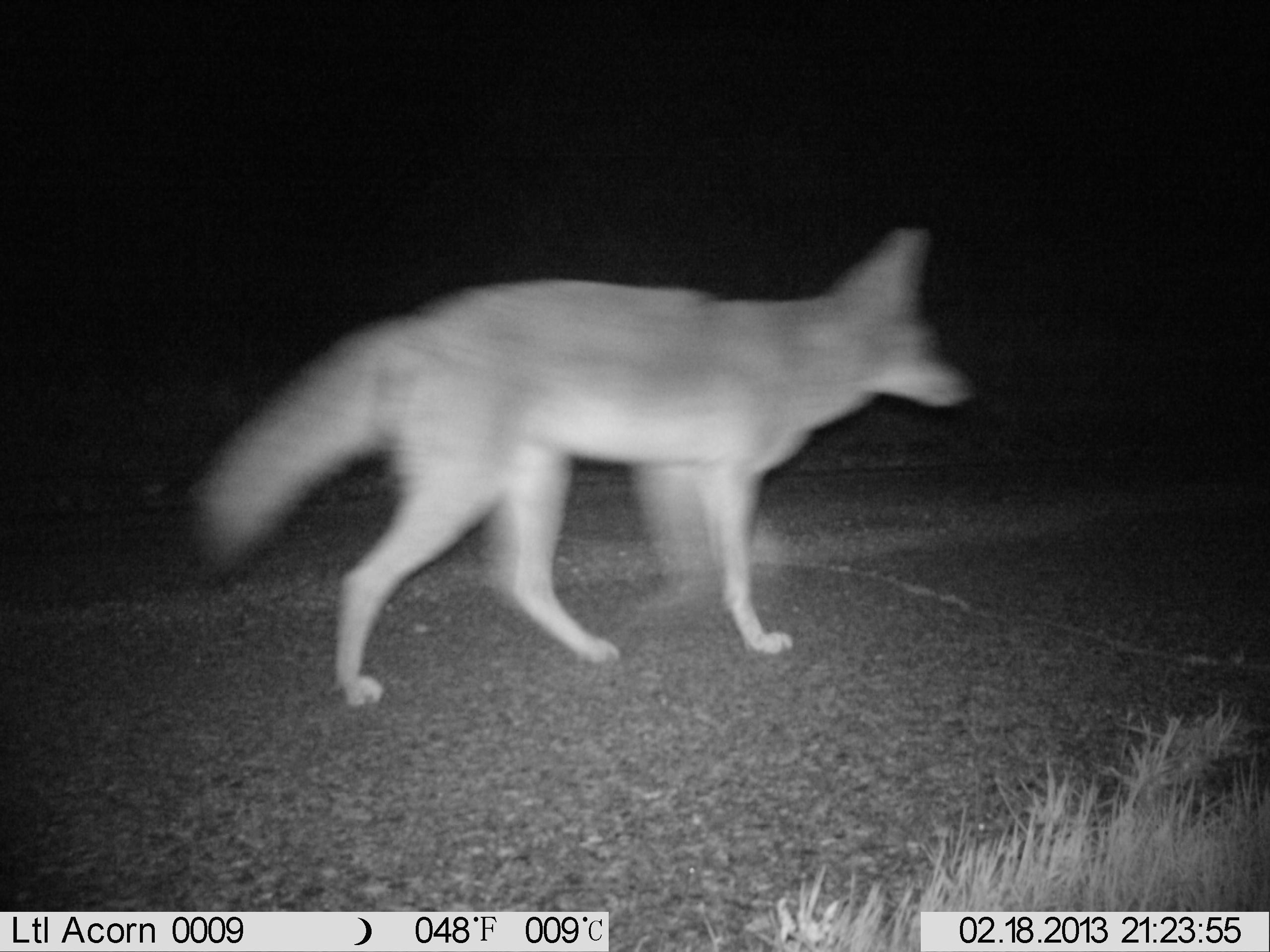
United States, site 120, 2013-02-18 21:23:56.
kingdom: Animalia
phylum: Chordata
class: Mammalia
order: Carnivora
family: Canidae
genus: Canis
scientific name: Canis latrans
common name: coyote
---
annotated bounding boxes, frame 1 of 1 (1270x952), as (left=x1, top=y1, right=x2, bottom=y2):
coyote: (left=184, top=217, right=989, bottom=719)